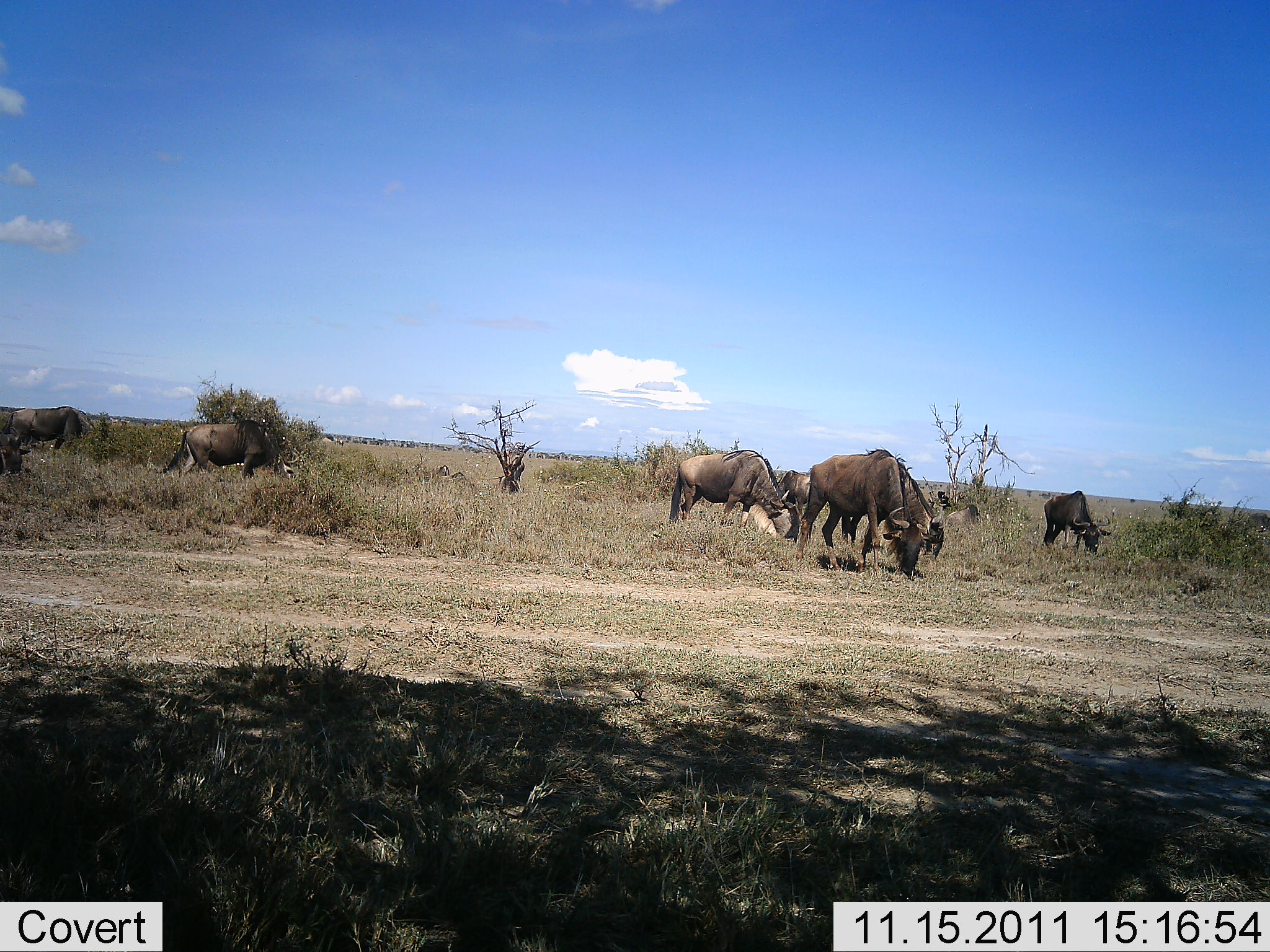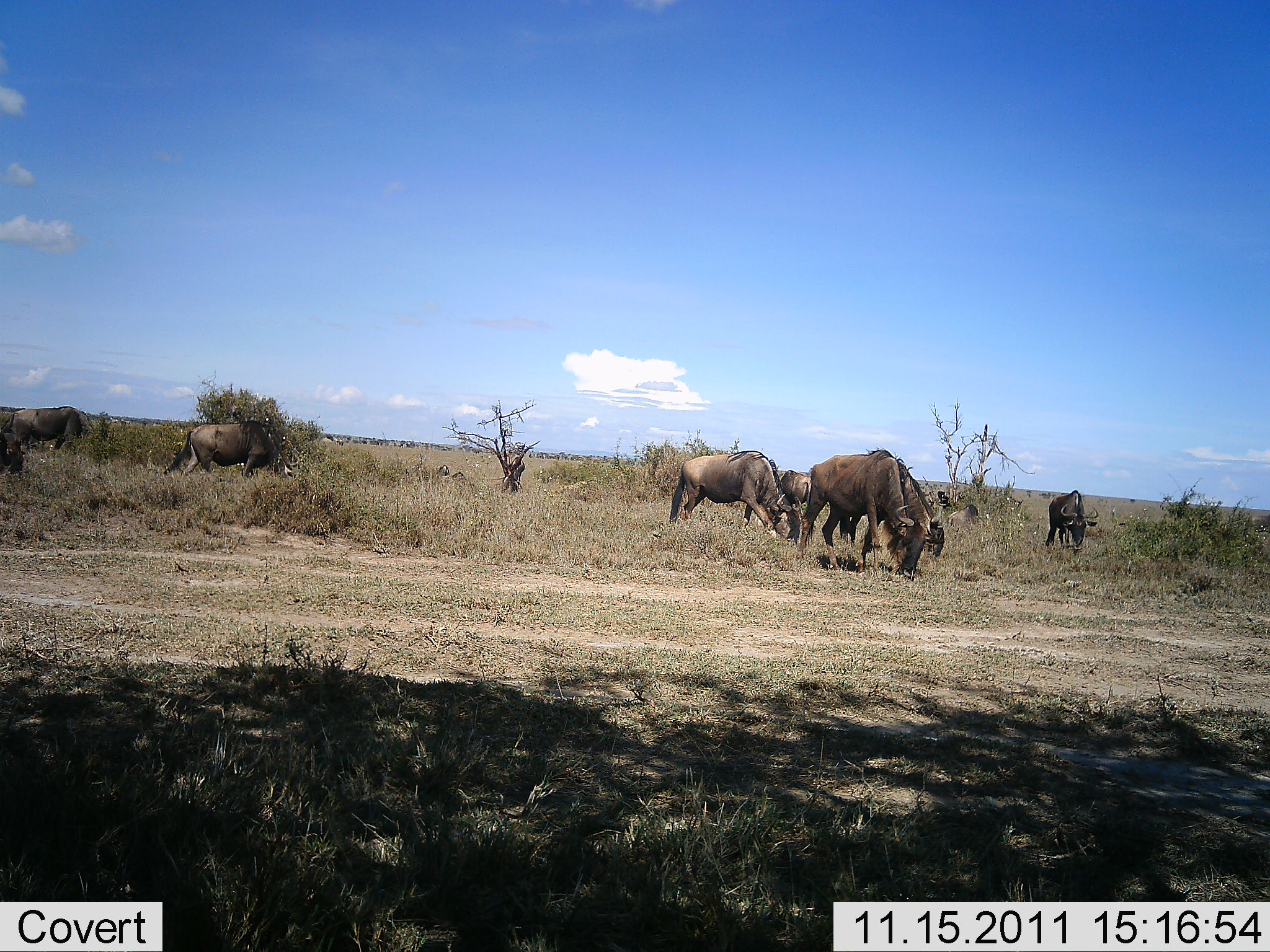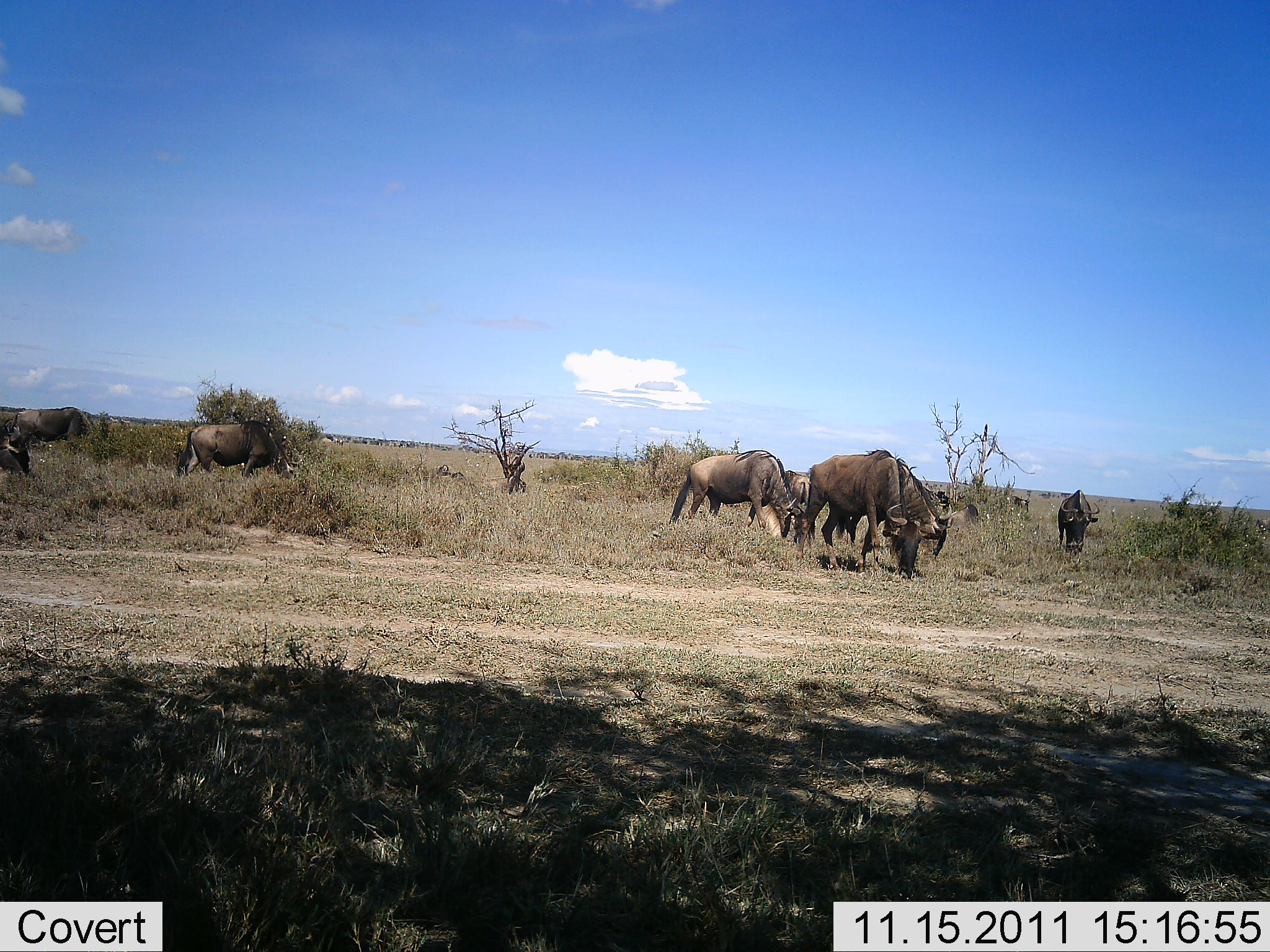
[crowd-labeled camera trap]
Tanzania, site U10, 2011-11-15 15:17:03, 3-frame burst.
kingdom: Animalia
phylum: Chordata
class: Mammalia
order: Artiodactyla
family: Bovidae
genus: Connochaetes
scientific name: Connochaetes taurinus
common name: blue wildebeest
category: wildebeest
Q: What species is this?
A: Wildebeest (blue wildebeest) (Connochaetes taurinus).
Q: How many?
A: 9.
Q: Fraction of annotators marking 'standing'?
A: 8%.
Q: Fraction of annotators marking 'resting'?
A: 0%.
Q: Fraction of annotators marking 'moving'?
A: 25%.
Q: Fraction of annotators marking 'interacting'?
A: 0%.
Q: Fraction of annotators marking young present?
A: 0%.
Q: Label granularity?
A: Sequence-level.